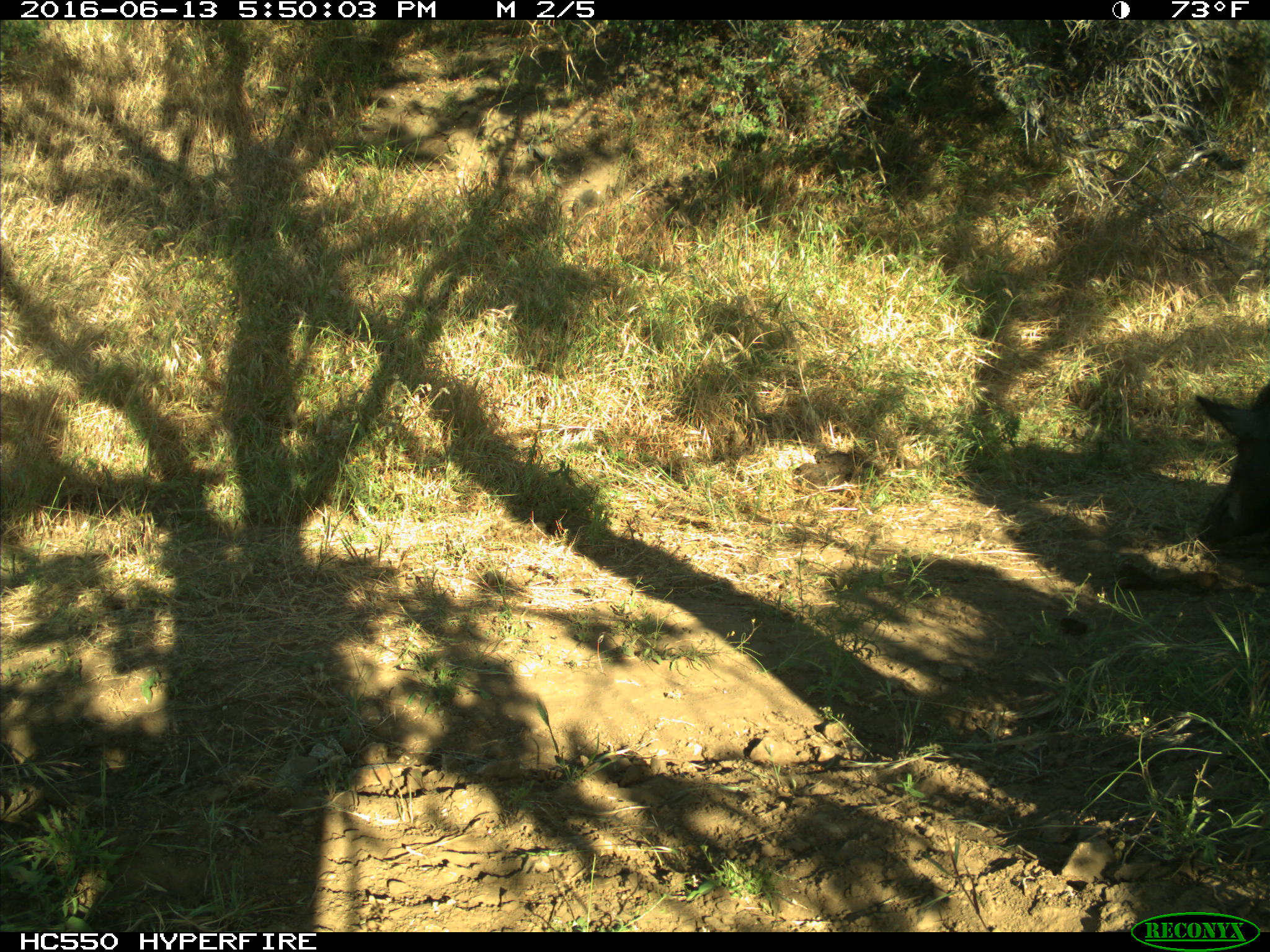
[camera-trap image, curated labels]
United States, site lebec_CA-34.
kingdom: Animalia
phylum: Chordata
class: Mammalia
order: Artiodactyla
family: Suidae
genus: Sus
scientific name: Sus scrofa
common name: wild boar